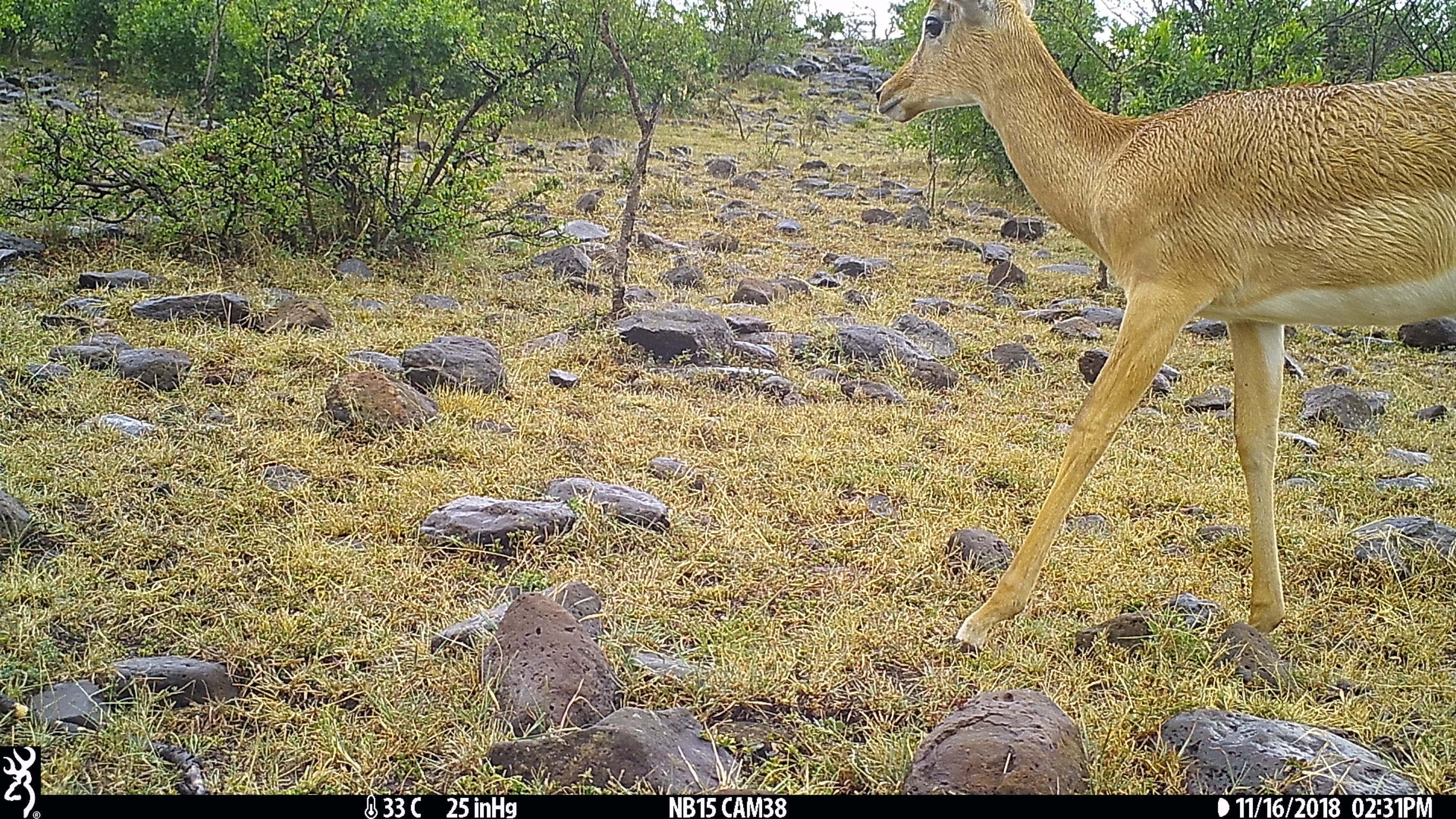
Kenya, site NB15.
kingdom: Animalia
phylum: Chordata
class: Mammalia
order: Artiodactyla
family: Bovidae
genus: Aepyceros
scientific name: Aepyceros melampus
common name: impala